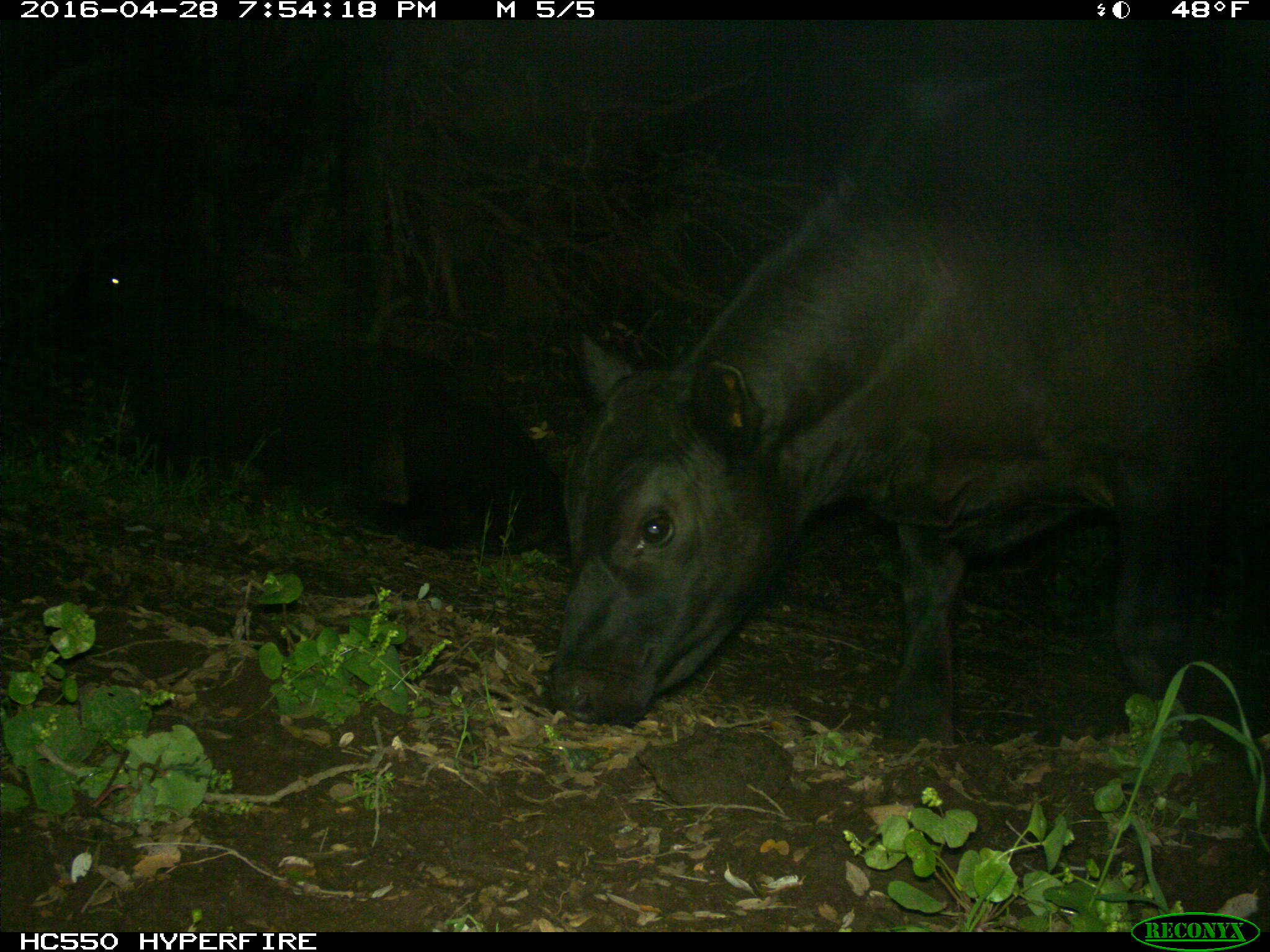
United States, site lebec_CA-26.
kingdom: Animalia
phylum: Chordata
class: Mammalia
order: Artiodactyla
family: Bovidae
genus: Bos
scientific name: Bos taurus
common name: domestic cow